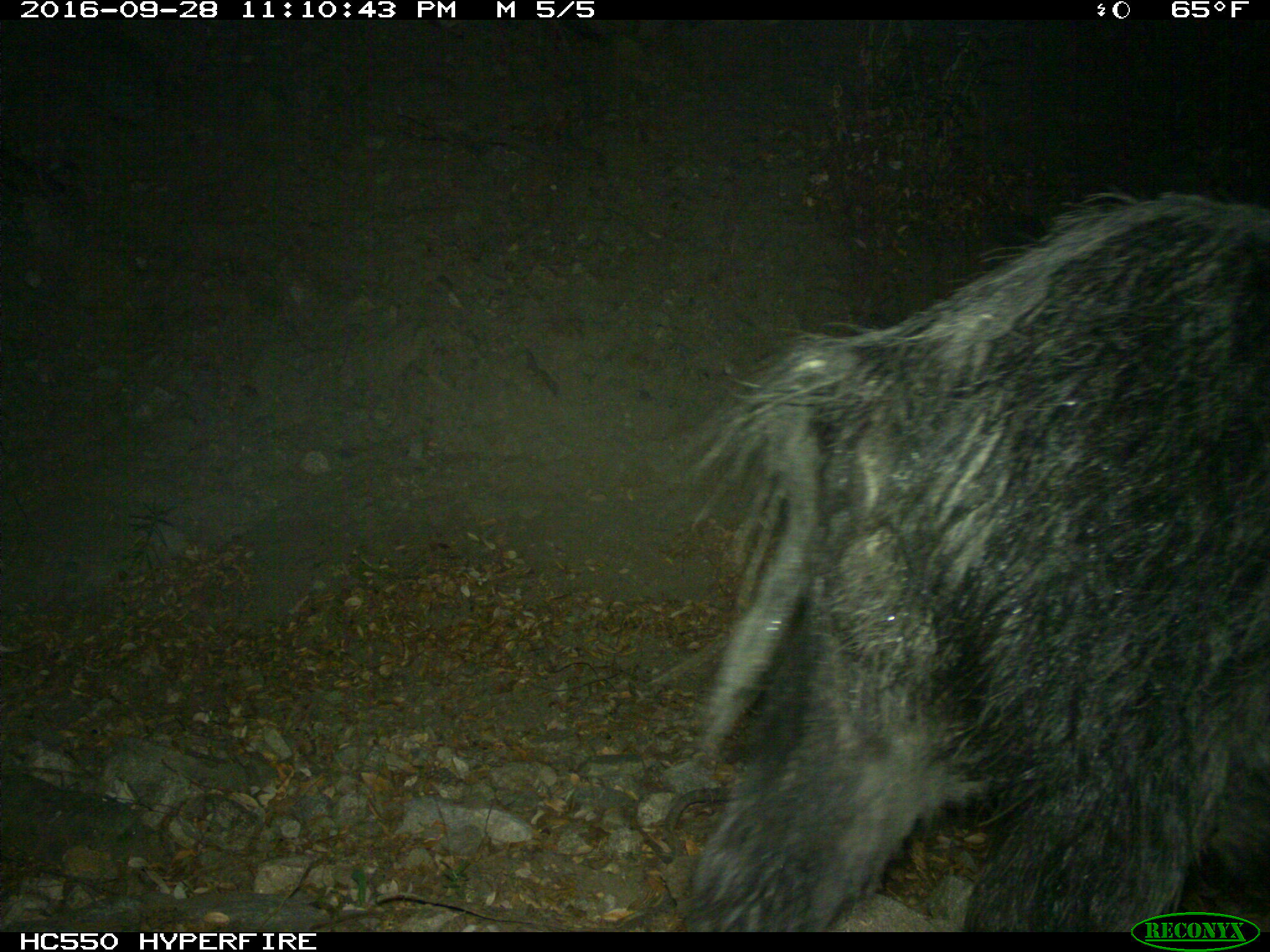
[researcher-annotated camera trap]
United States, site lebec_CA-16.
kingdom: Animalia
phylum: Chordata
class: Mammalia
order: Artiodactyla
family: Suidae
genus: Sus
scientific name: Sus scrofa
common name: wild boar